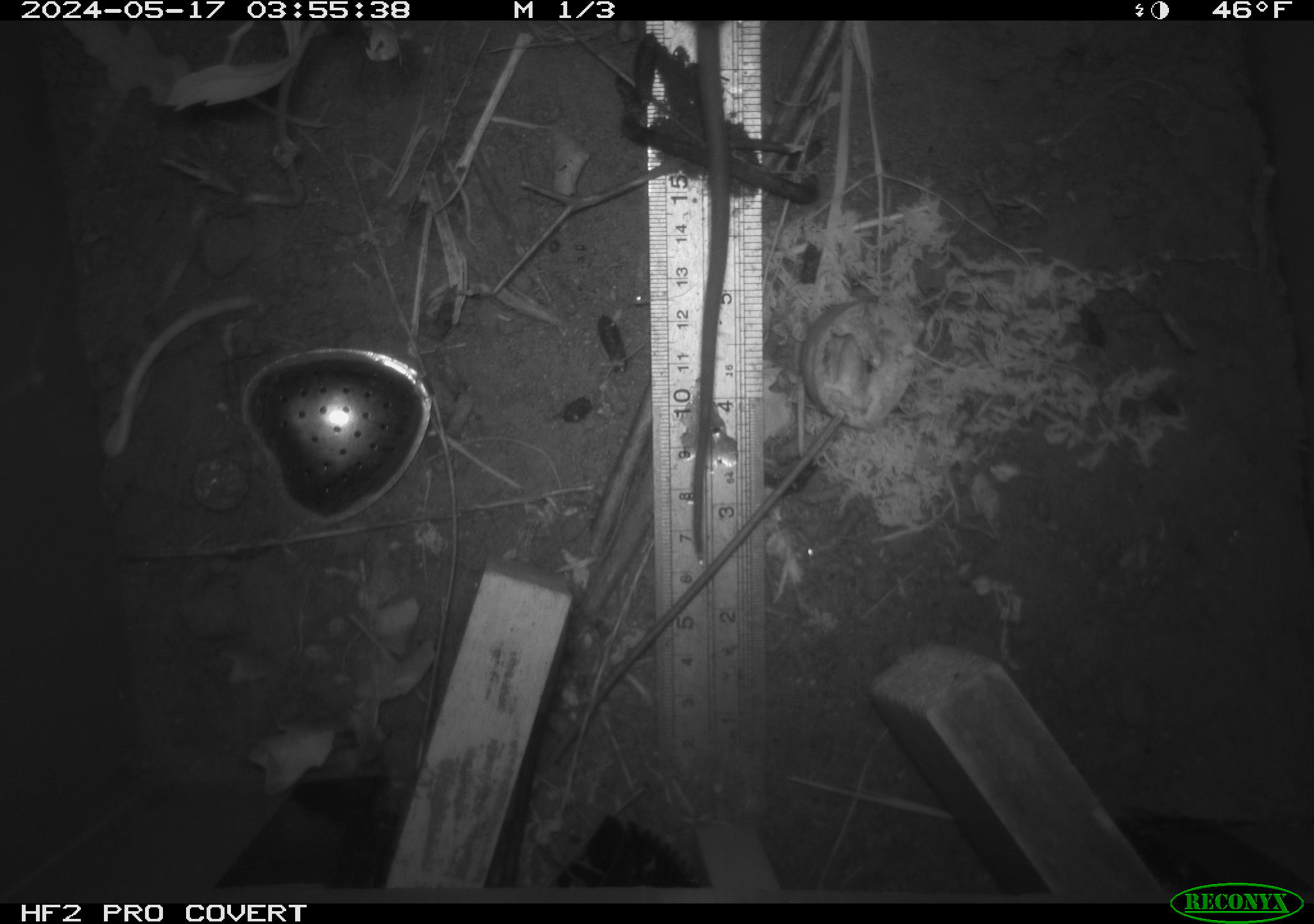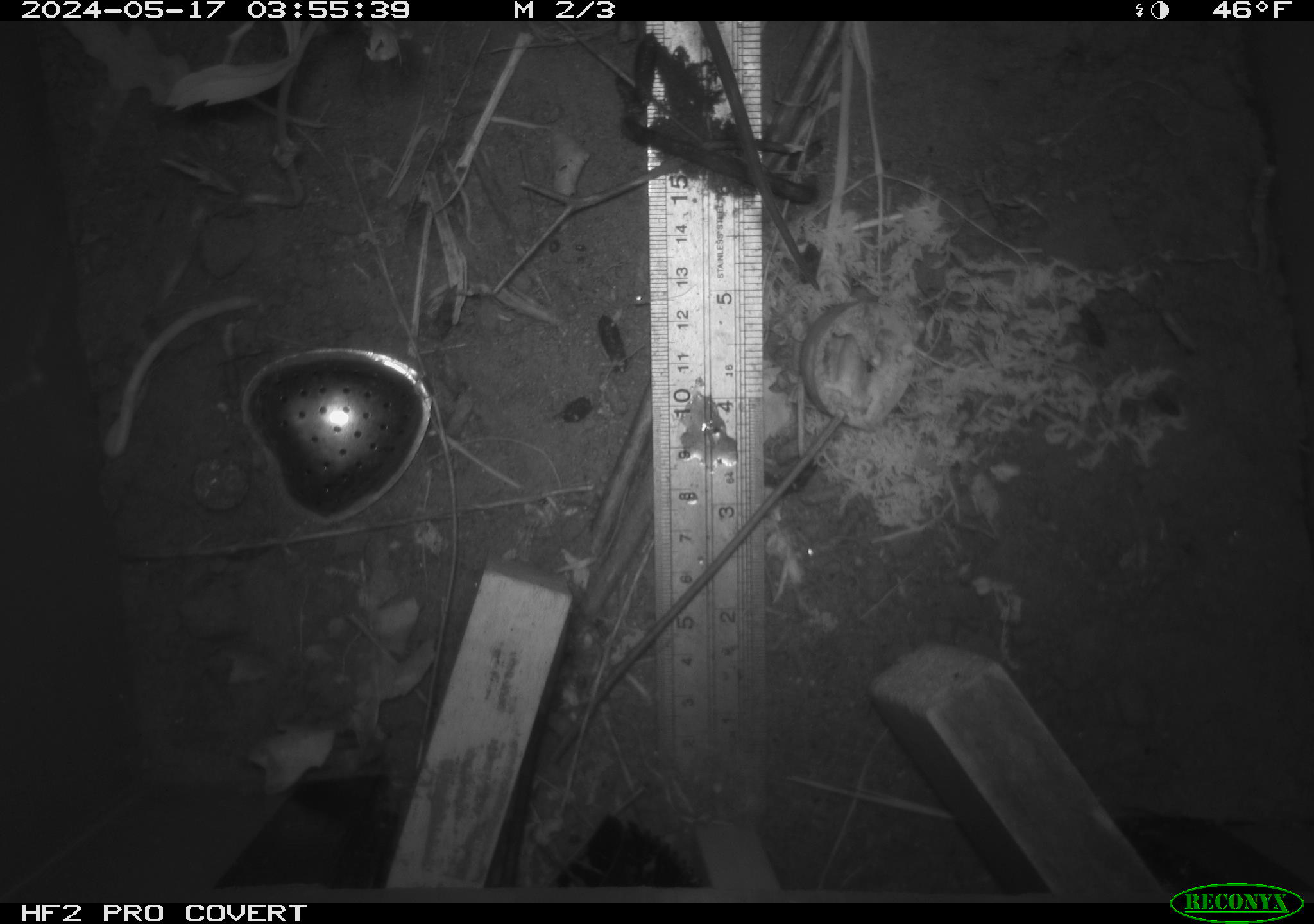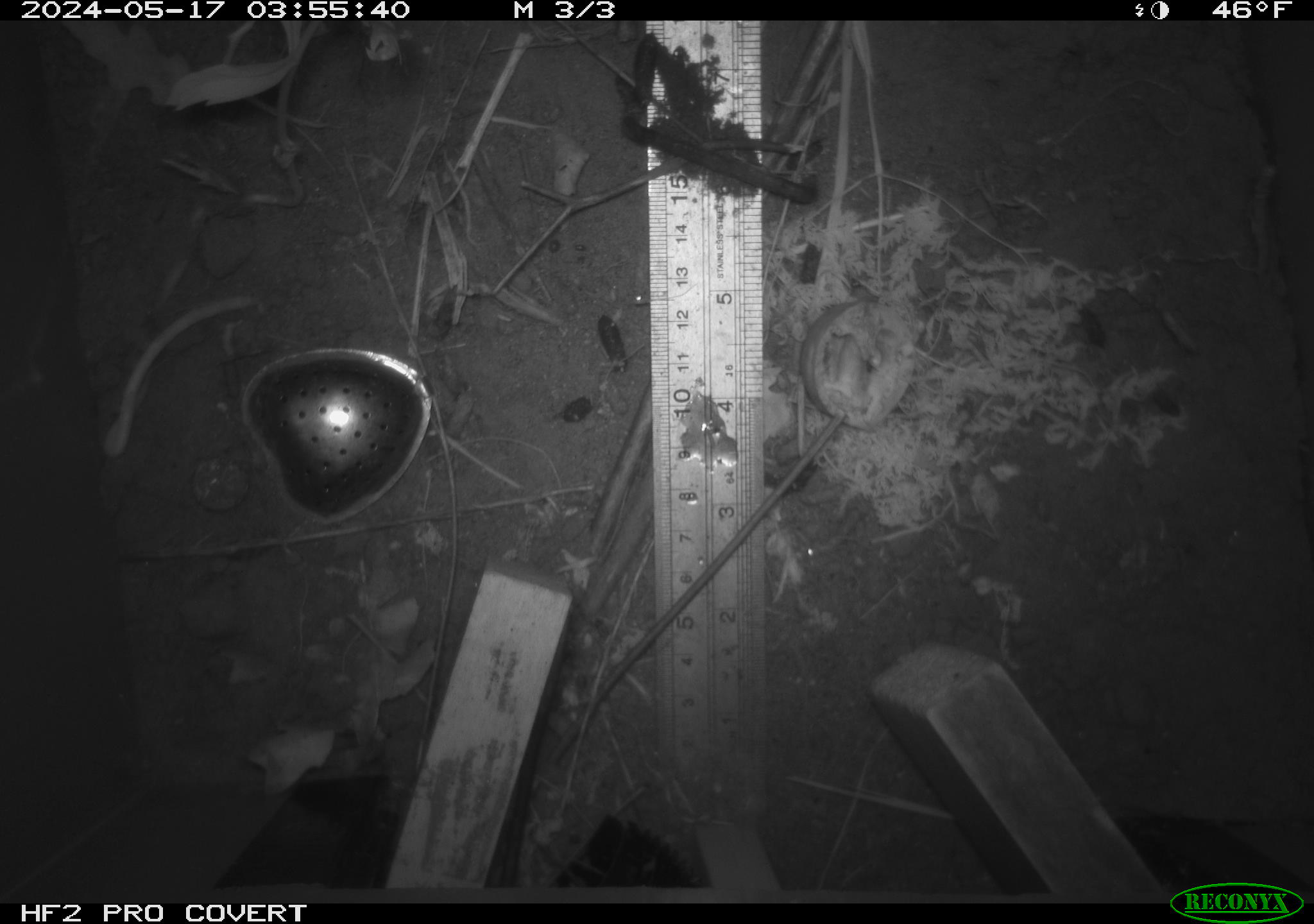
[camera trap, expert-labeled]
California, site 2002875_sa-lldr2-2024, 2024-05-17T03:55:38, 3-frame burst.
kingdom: Animalia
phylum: Chordata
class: Mammalia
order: Rodentia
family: Muridae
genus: Rattus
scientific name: Rattus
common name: rat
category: rattus species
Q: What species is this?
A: Rattus species (rat) (Rattus).